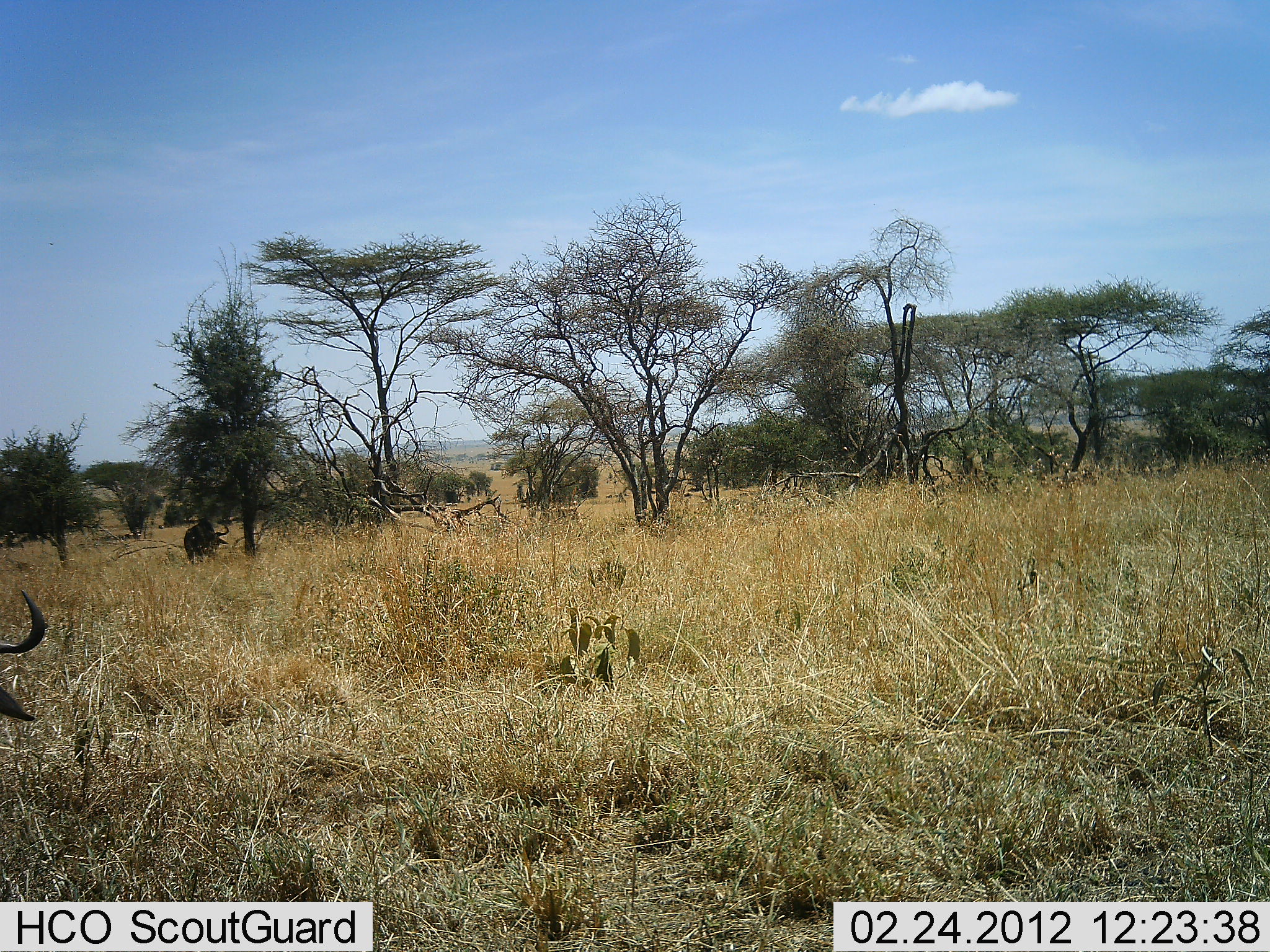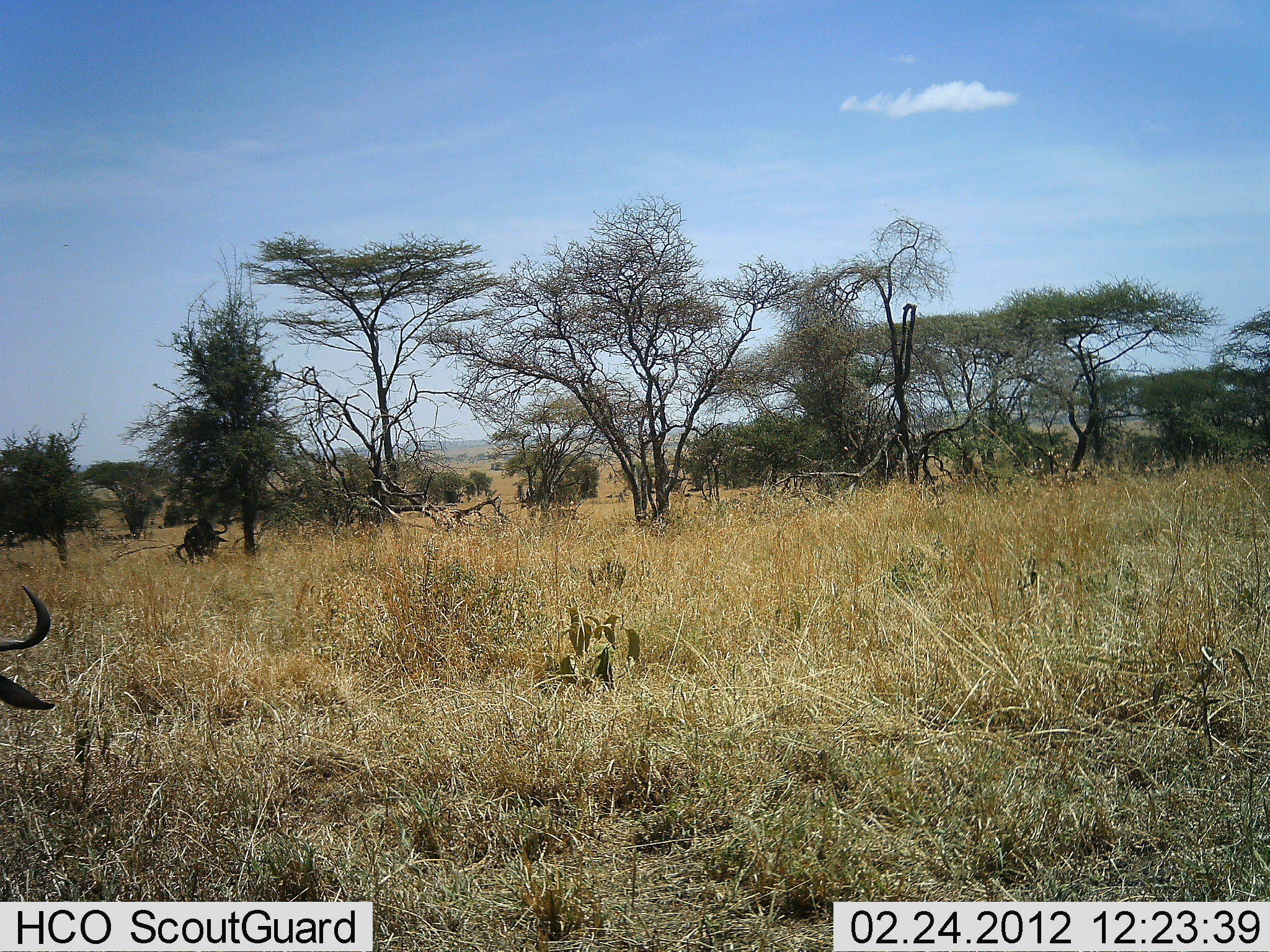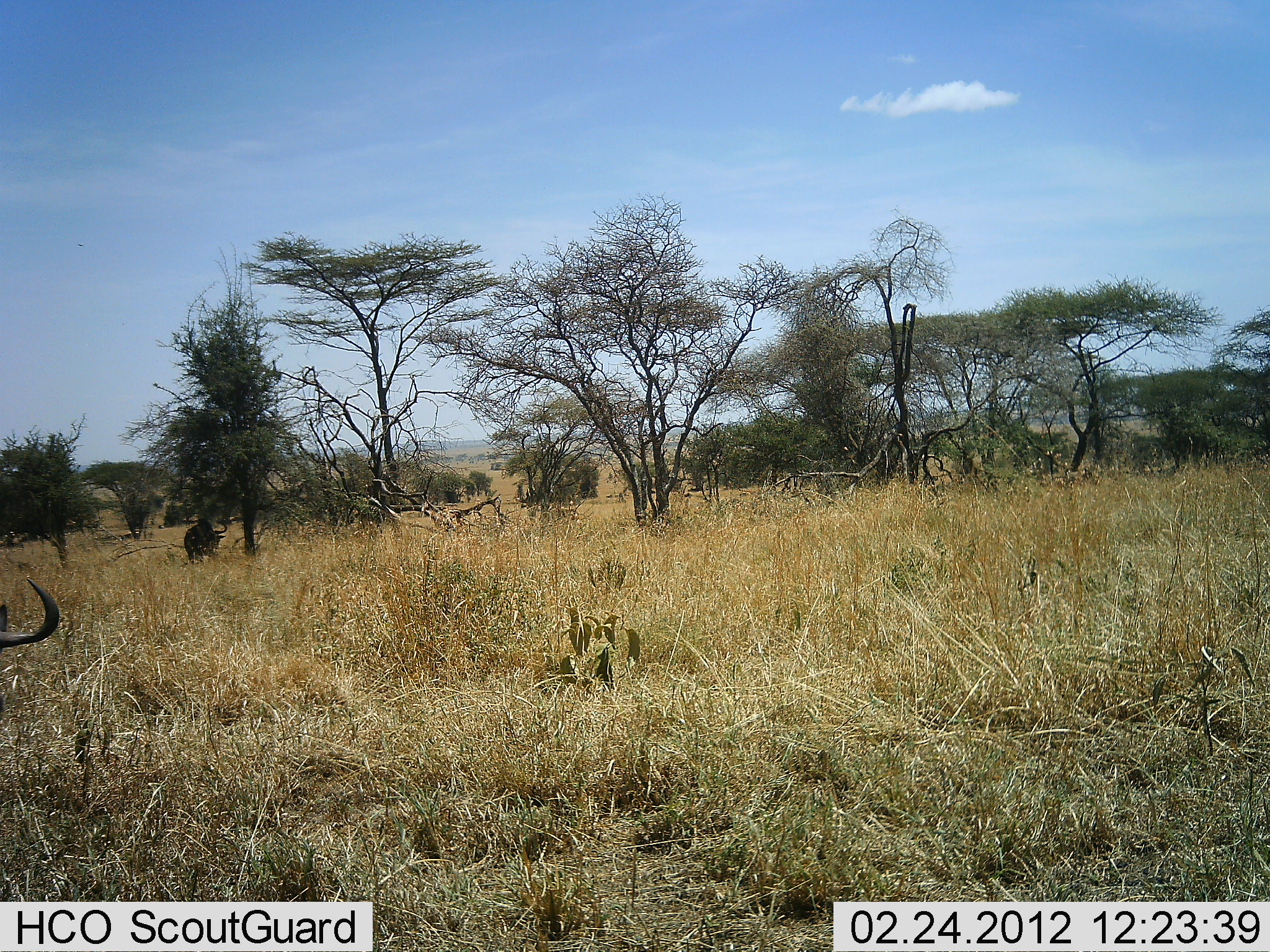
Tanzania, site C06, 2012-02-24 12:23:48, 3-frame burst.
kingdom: Animalia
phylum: Chordata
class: Mammalia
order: Artiodactyla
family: Bovidae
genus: Connochaetes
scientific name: Connochaetes taurinus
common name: blue wildebeest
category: wildebeest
Wildebeest (blue wildebeest) (Connochaetes taurinus), count 2. Behavior (volunteer vote fractions): standing 56%, resting 6%, moving 6%, interacting 0%. Young present (vote fraction): 0%. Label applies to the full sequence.